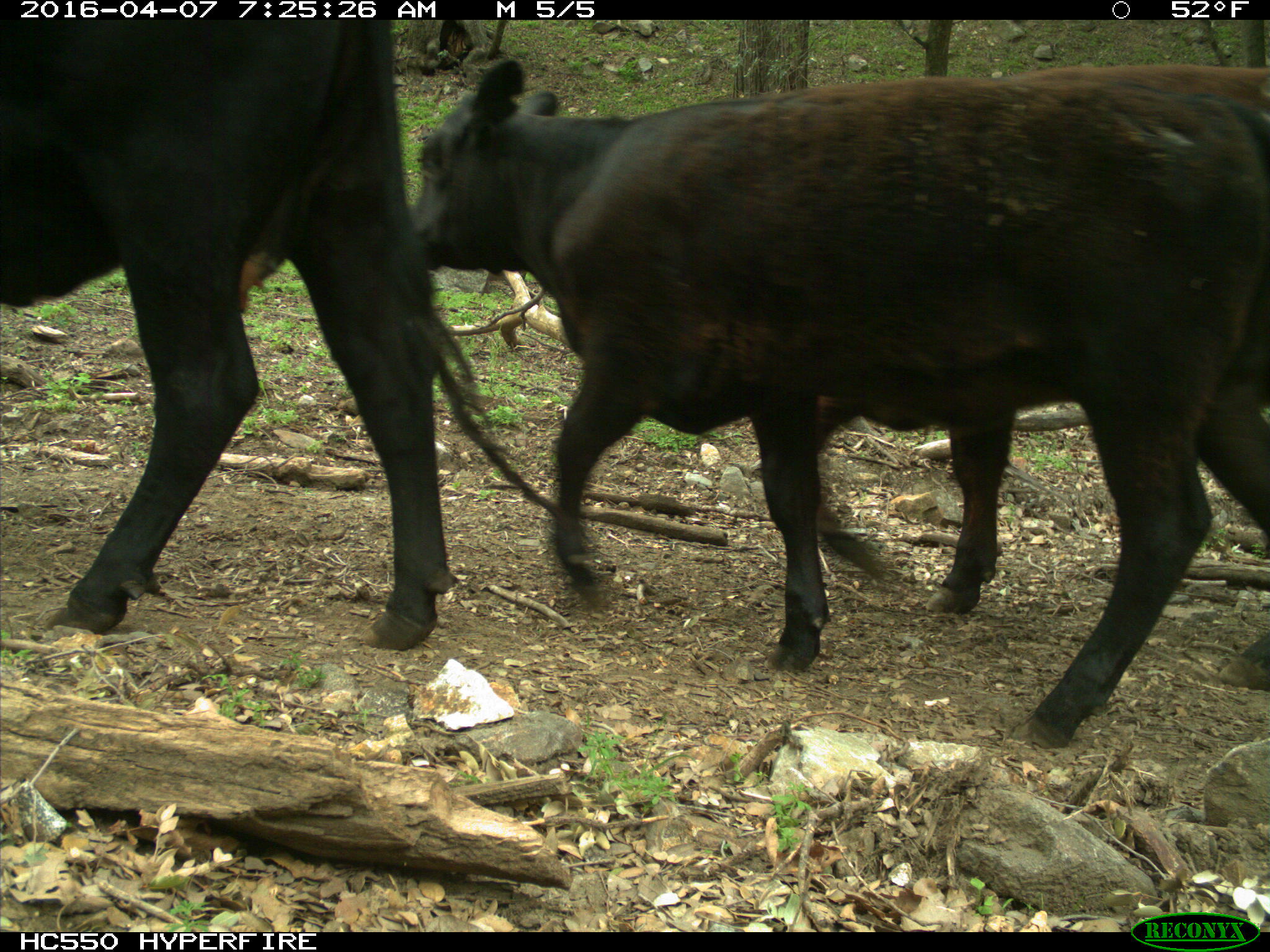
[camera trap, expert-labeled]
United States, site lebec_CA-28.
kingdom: Animalia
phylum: Chordata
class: Mammalia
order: Artiodactyla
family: Bovidae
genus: Bos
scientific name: Bos taurus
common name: domestic cow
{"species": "Bos taurus (domestic cow)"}